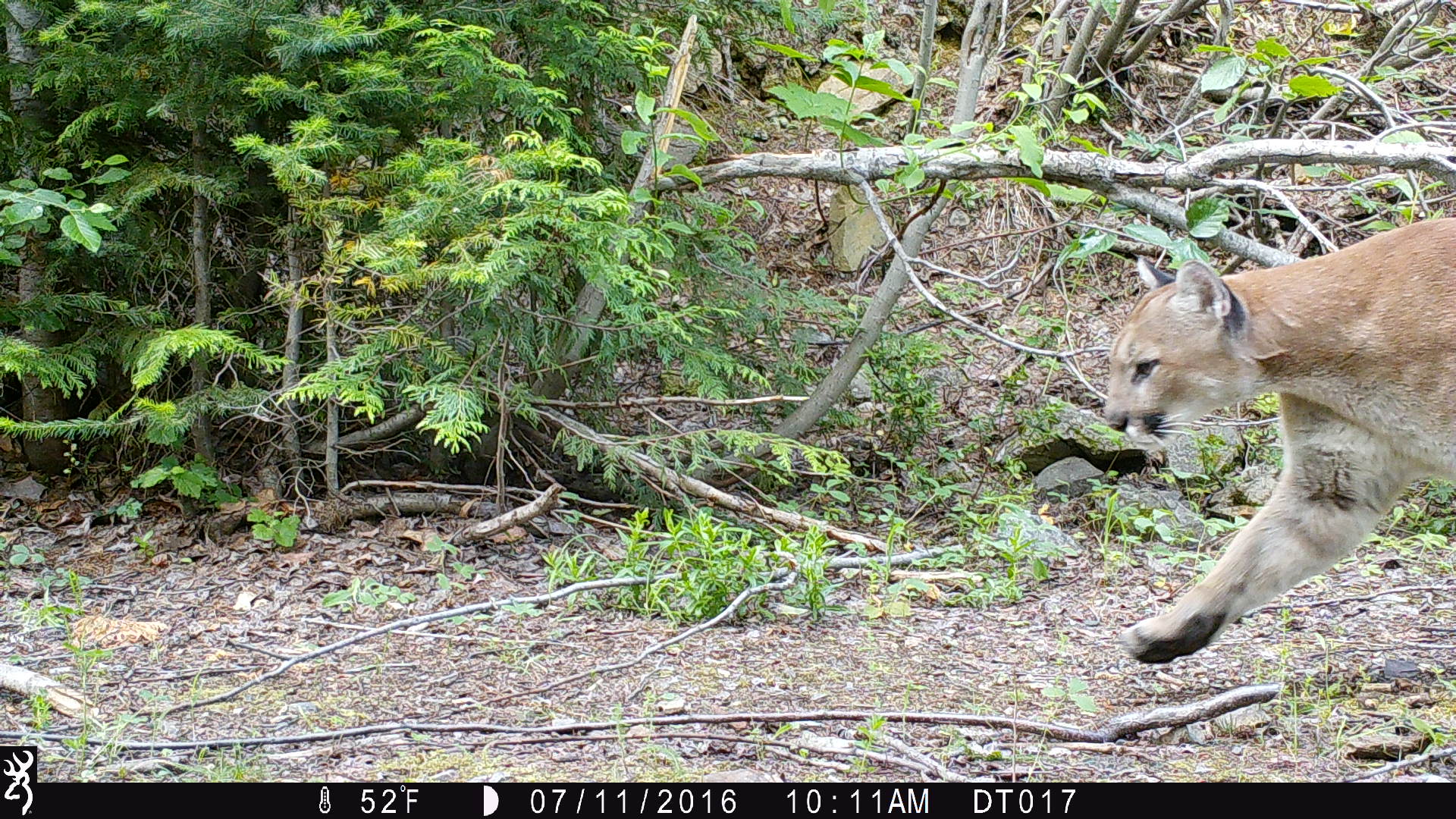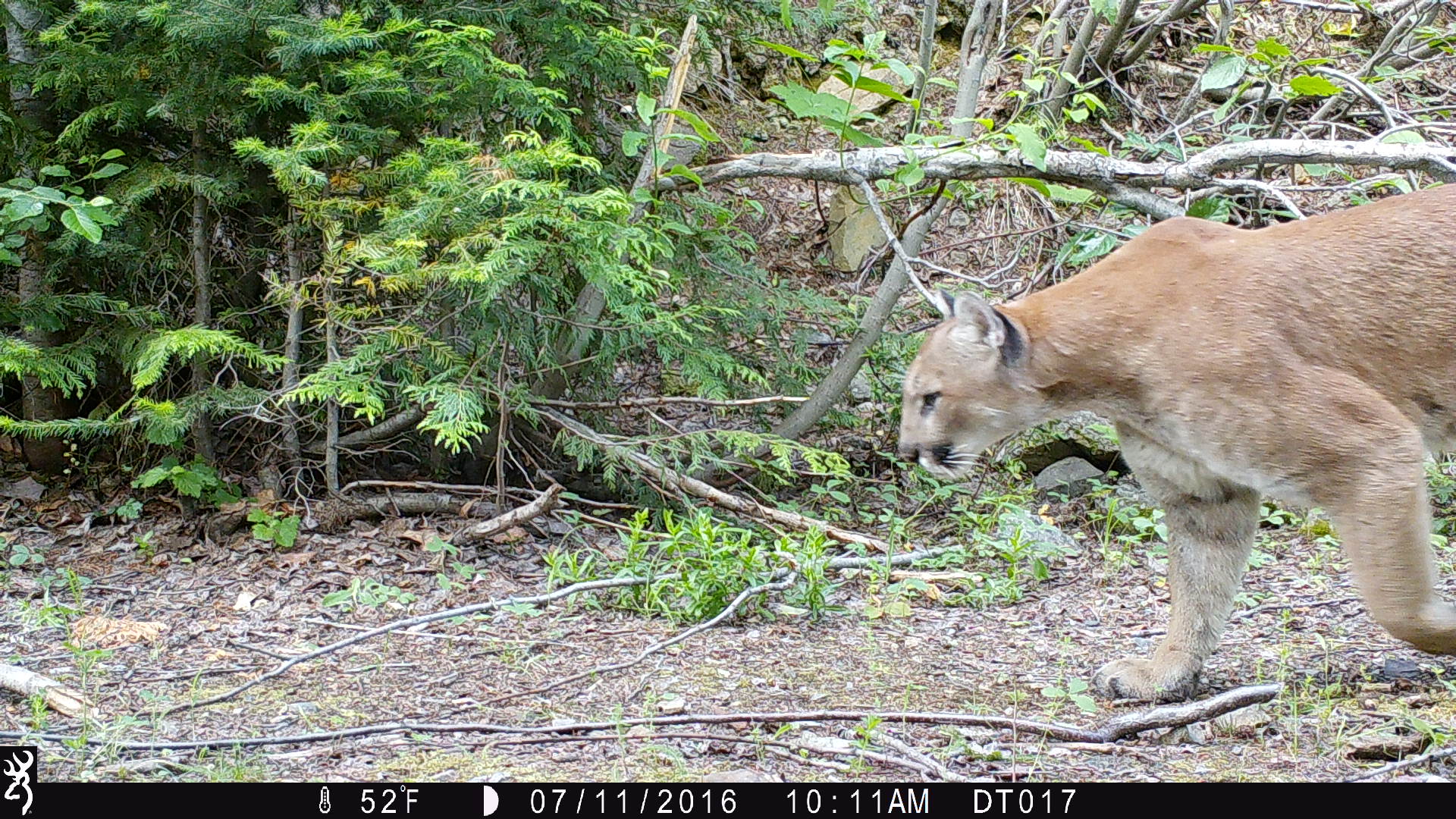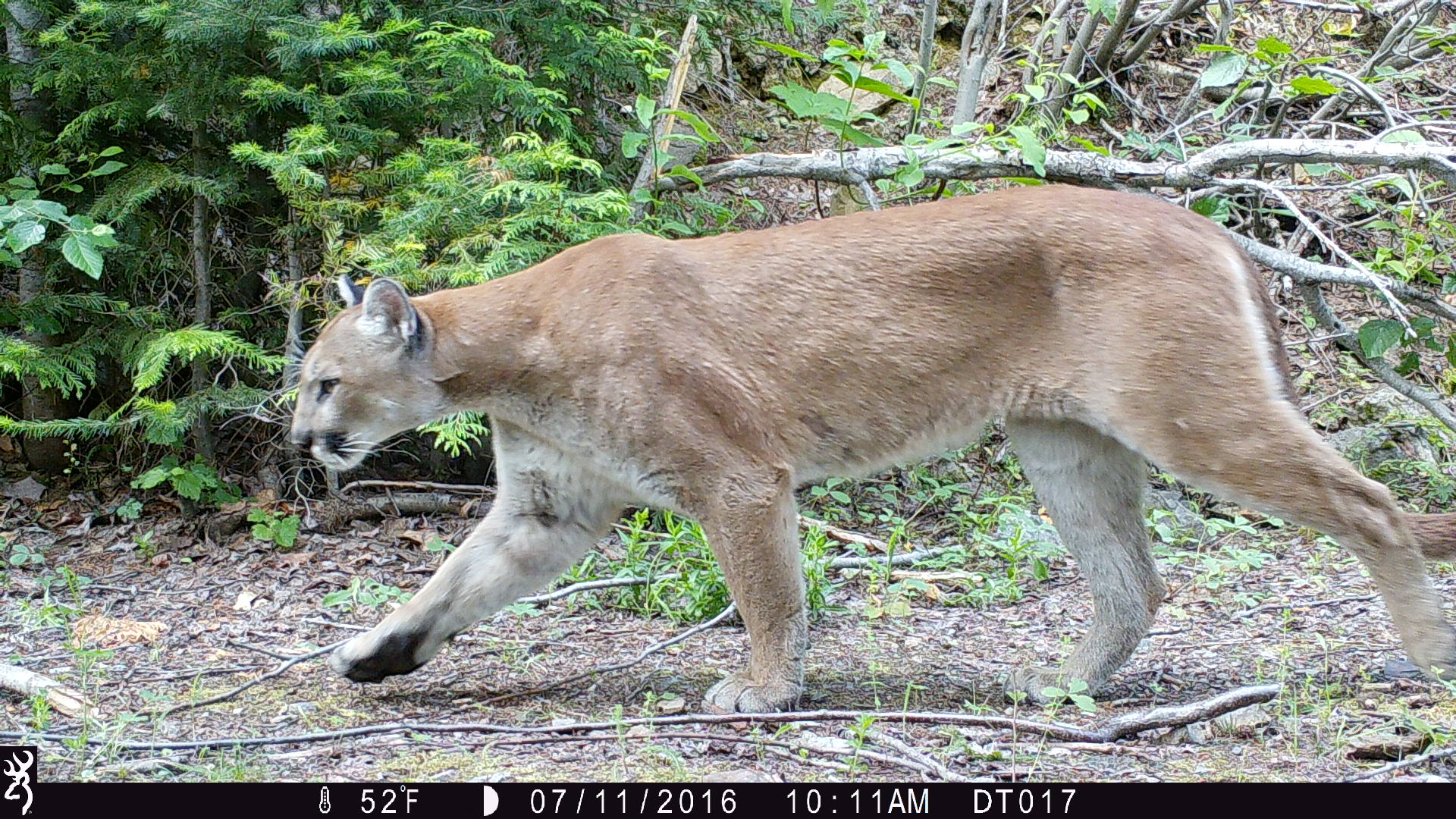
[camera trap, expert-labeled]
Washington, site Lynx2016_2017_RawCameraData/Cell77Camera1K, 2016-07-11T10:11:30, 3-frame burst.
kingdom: Animalia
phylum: Chordata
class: Mammalia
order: Carnivora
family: Felidae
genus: Puma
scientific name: Puma concolor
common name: mountain lion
Puma concolor (mountain lion). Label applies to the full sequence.